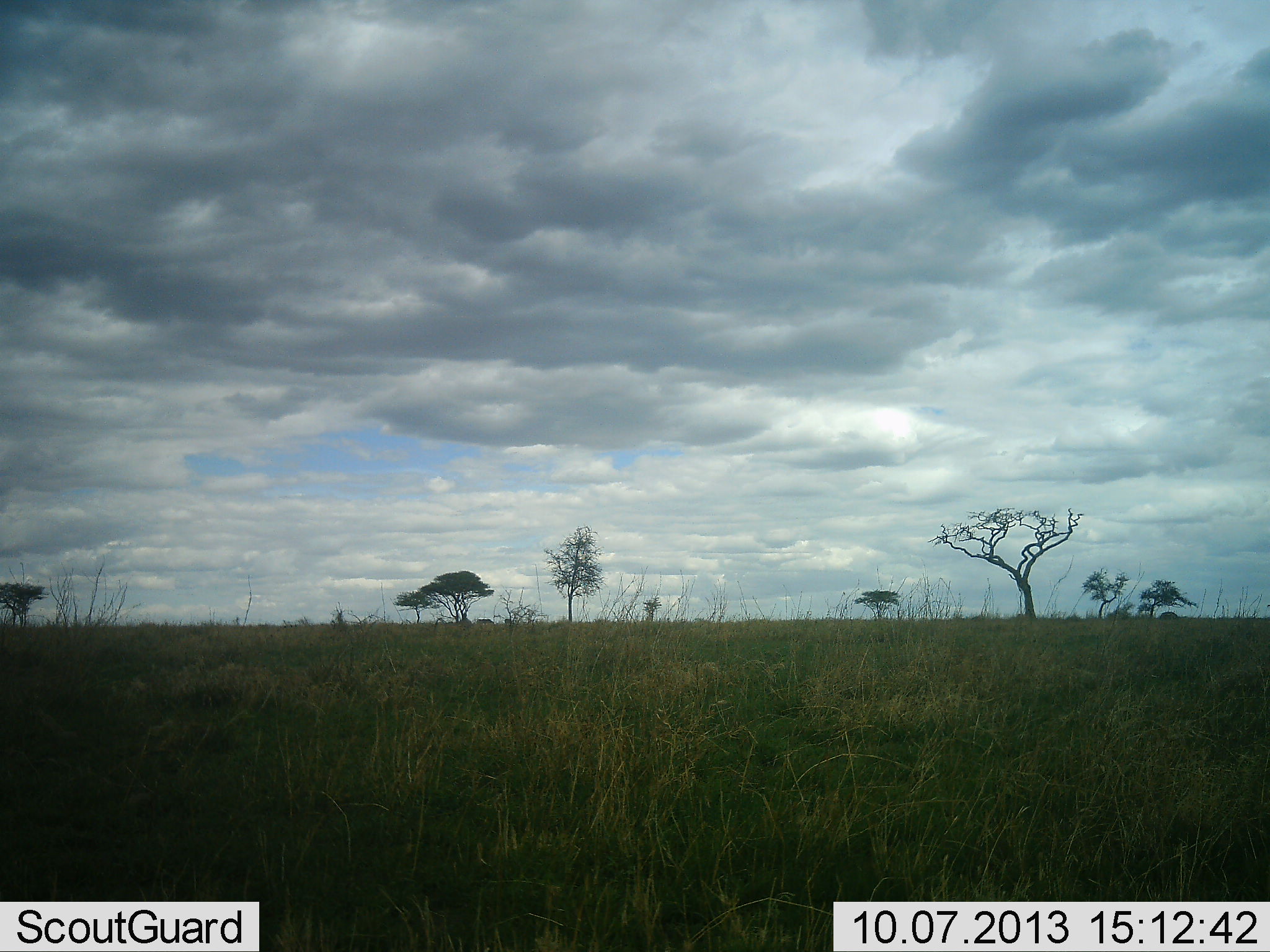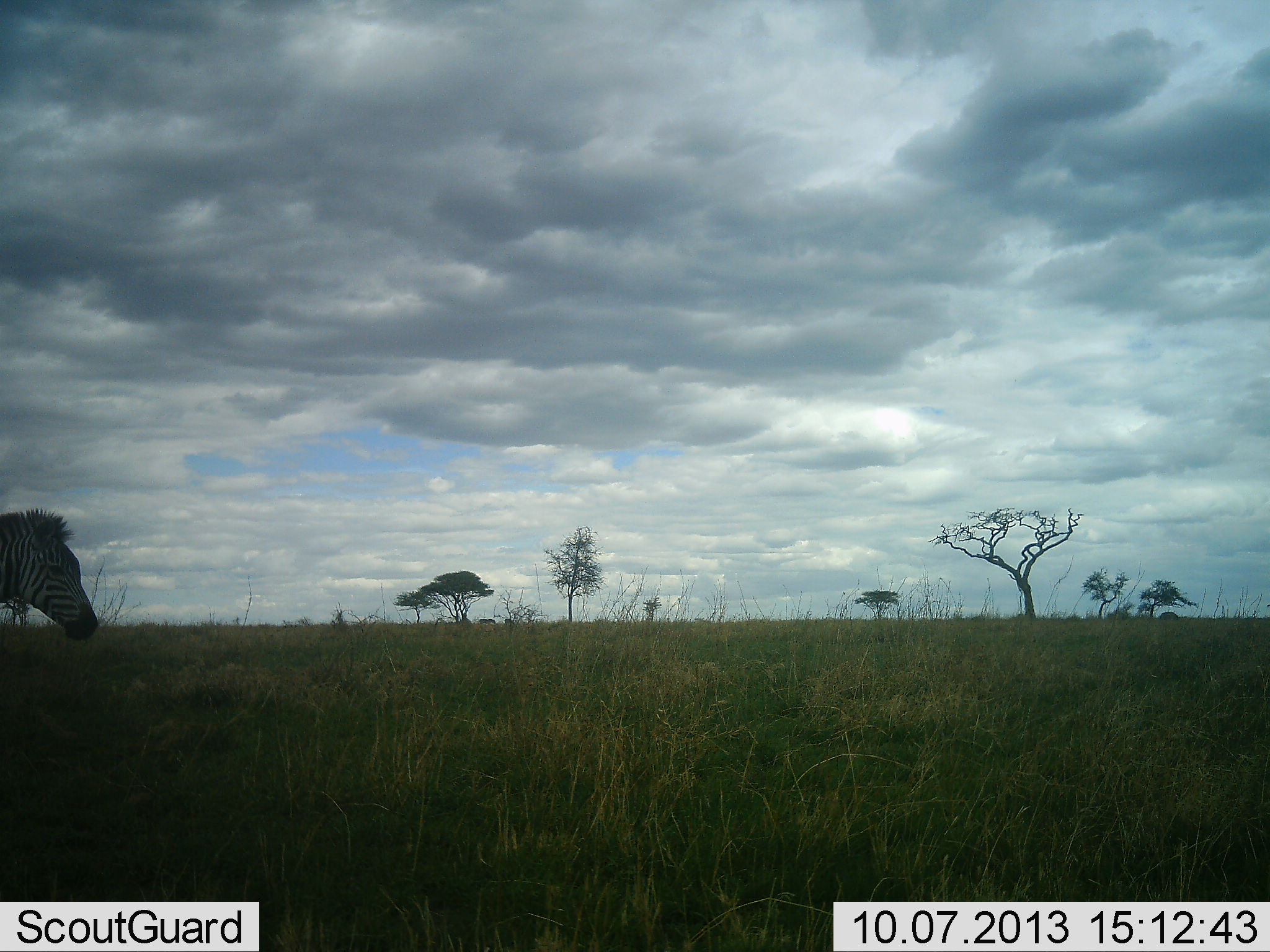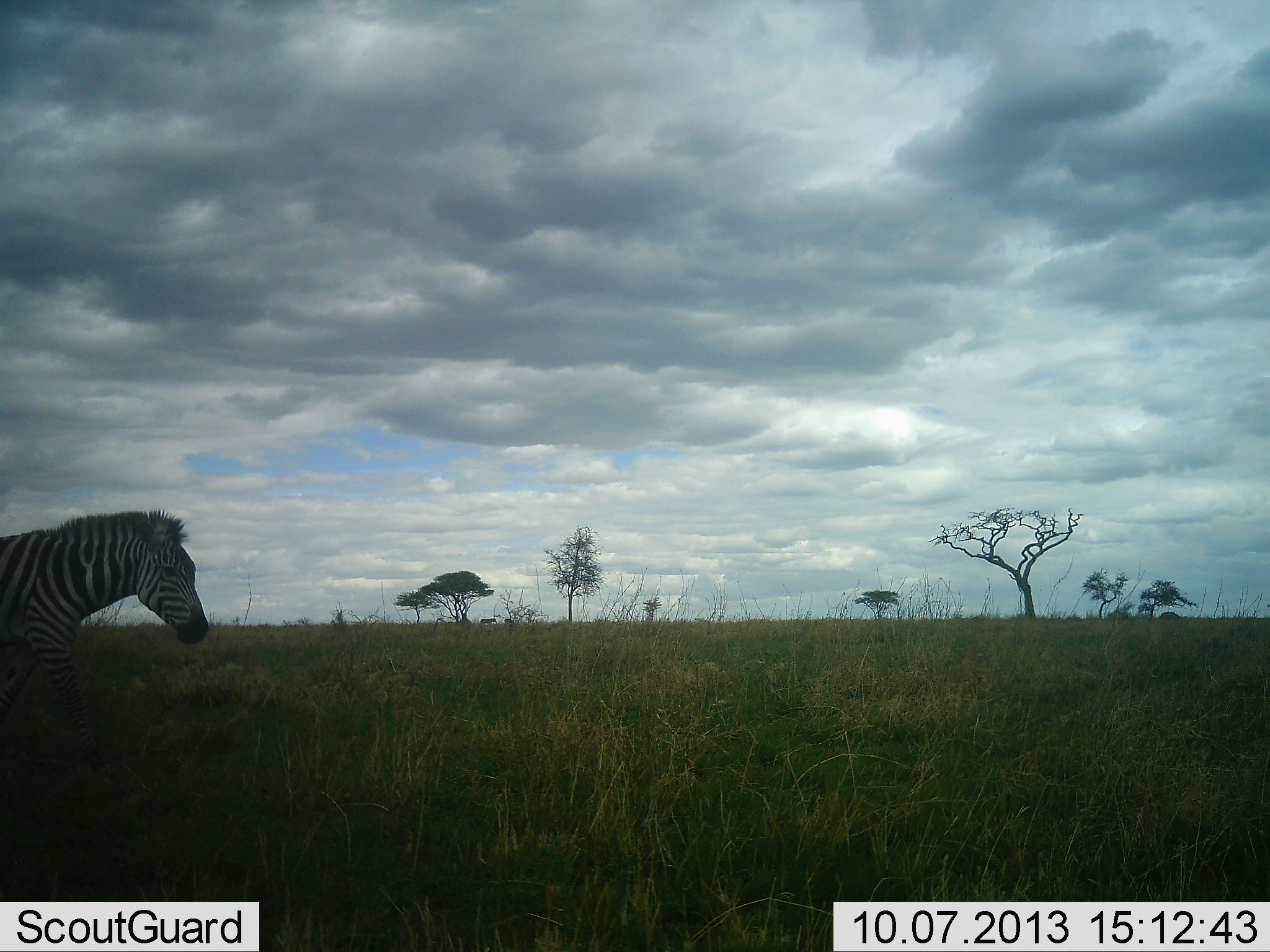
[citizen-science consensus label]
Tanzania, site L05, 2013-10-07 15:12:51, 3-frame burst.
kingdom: Animalia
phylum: Chordata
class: Mammalia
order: Perissodactyla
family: Equidae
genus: Equus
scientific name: Equus quagga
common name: plains zebra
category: zebra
Zebra (plains zebra) (Equus quagga), count 1. Behavior (volunteer vote fractions): standing 4%, resting 0%, moving 96%, interacting 0%. Young present (vote fraction): 0%. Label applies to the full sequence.